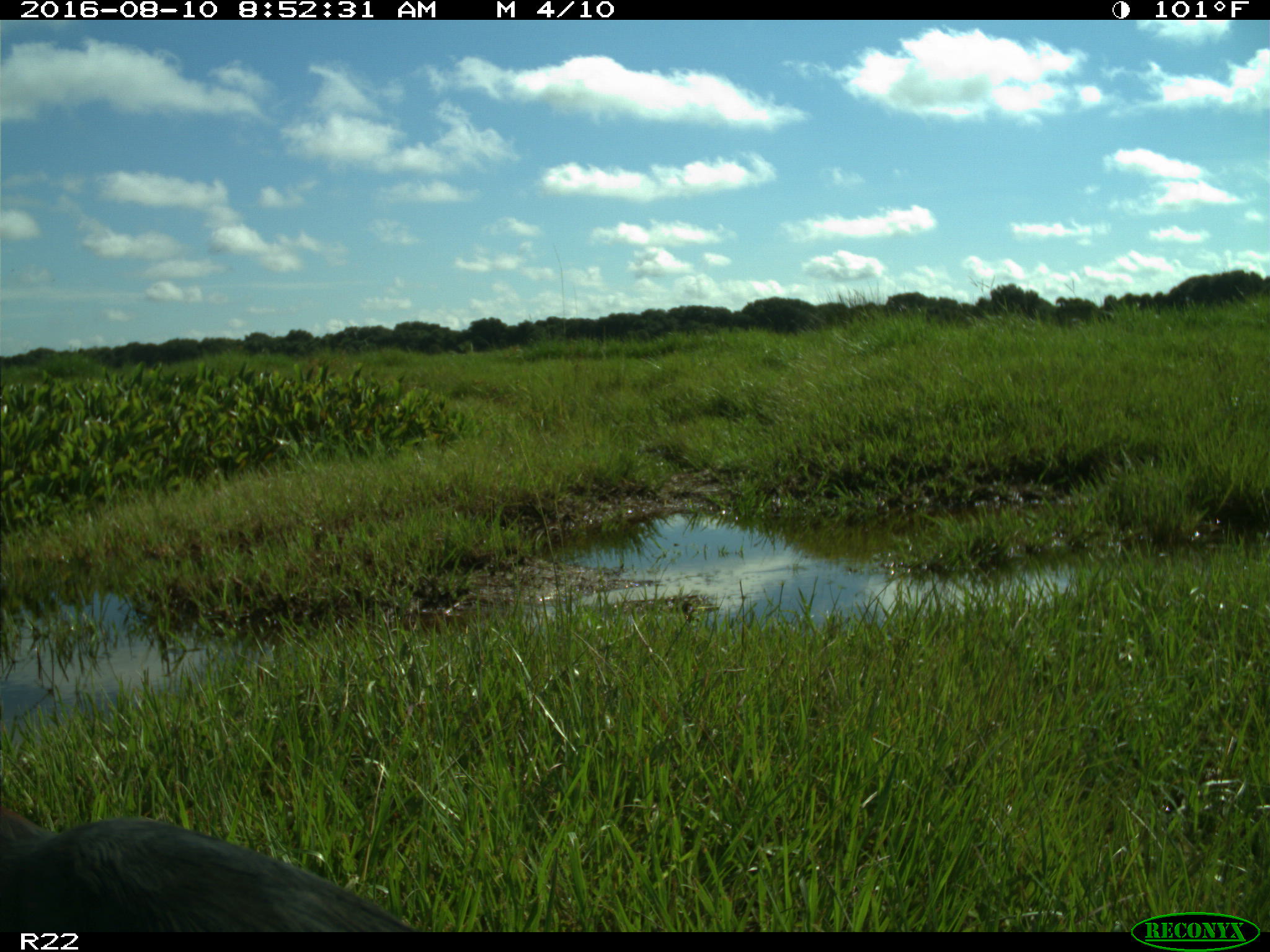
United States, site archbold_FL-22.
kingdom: Animalia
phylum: Chordata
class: Aves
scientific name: Aves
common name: birds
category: unidentified bird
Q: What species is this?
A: Unidentified bird (birds) (Aves).